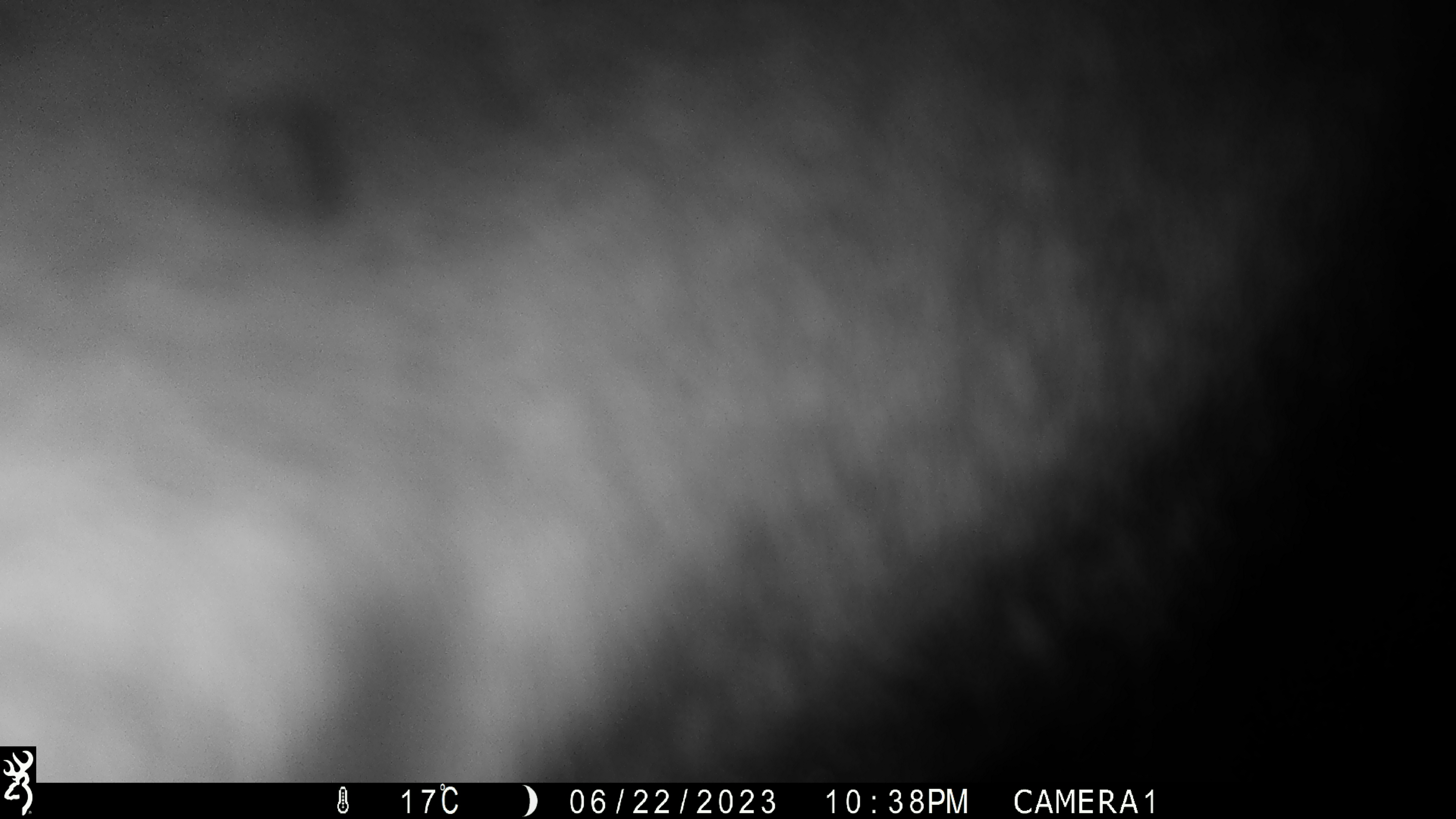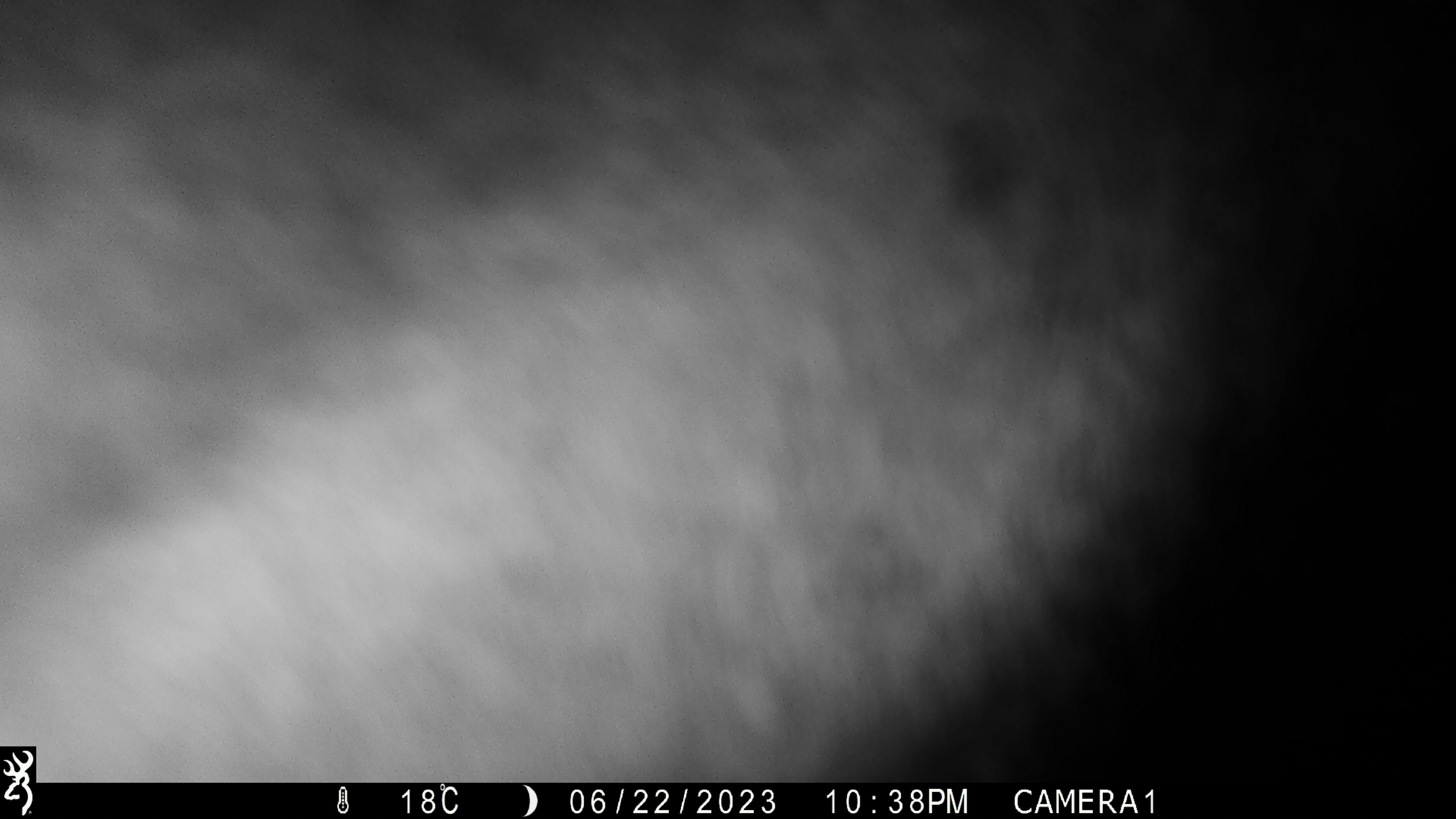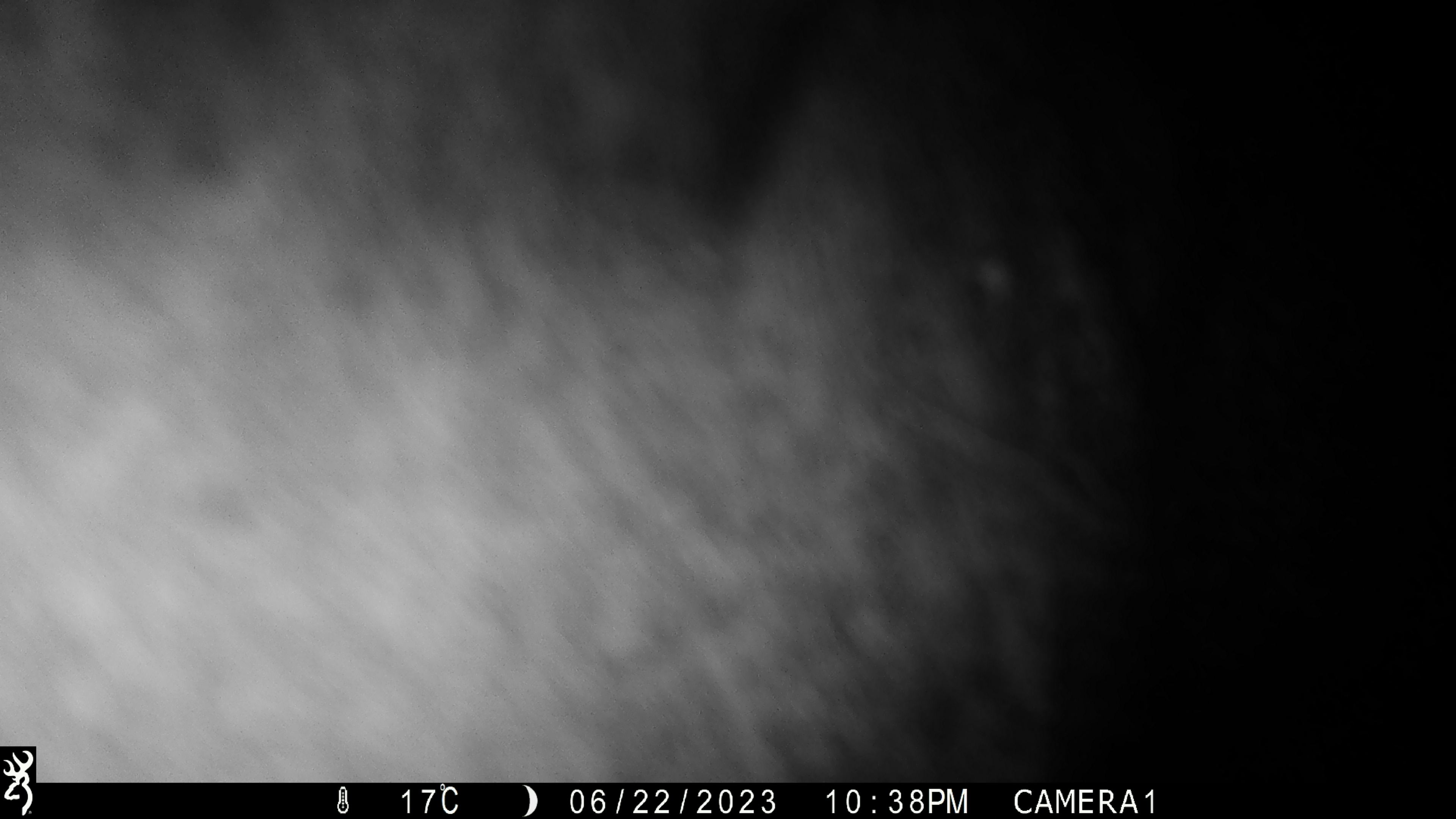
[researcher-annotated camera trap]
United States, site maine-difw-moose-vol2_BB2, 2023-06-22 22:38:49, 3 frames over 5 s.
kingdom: Animalia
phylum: Chordata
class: Mammalia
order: Artiodactyla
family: Cervidae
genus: Alces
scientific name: Alces alces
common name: moose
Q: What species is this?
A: Moose (Alces alces).